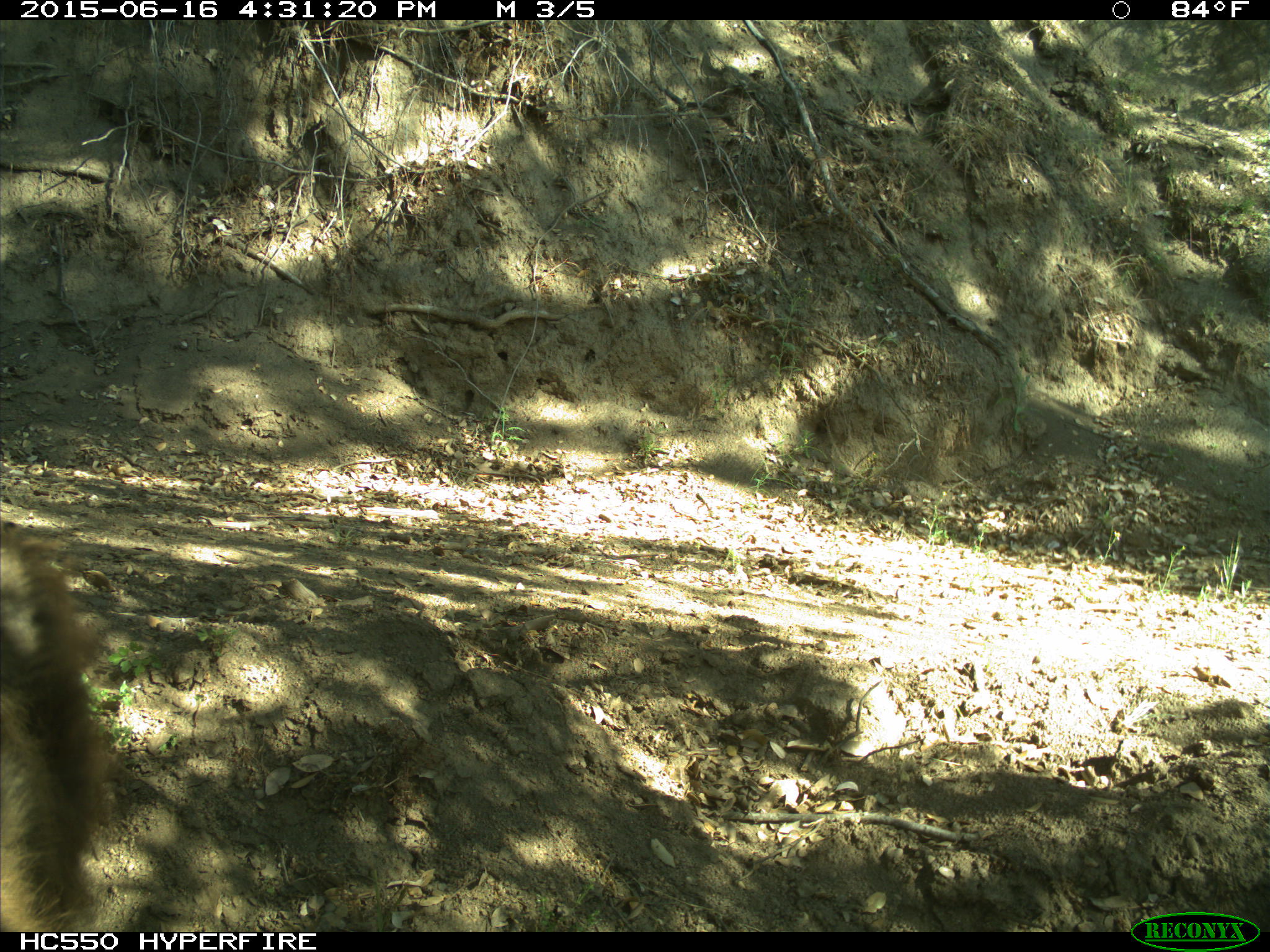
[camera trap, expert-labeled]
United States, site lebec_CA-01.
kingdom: Animalia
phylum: Chordata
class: Mammalia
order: Carnivora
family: Ursidae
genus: Ursus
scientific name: Ursus americanus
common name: american black bear